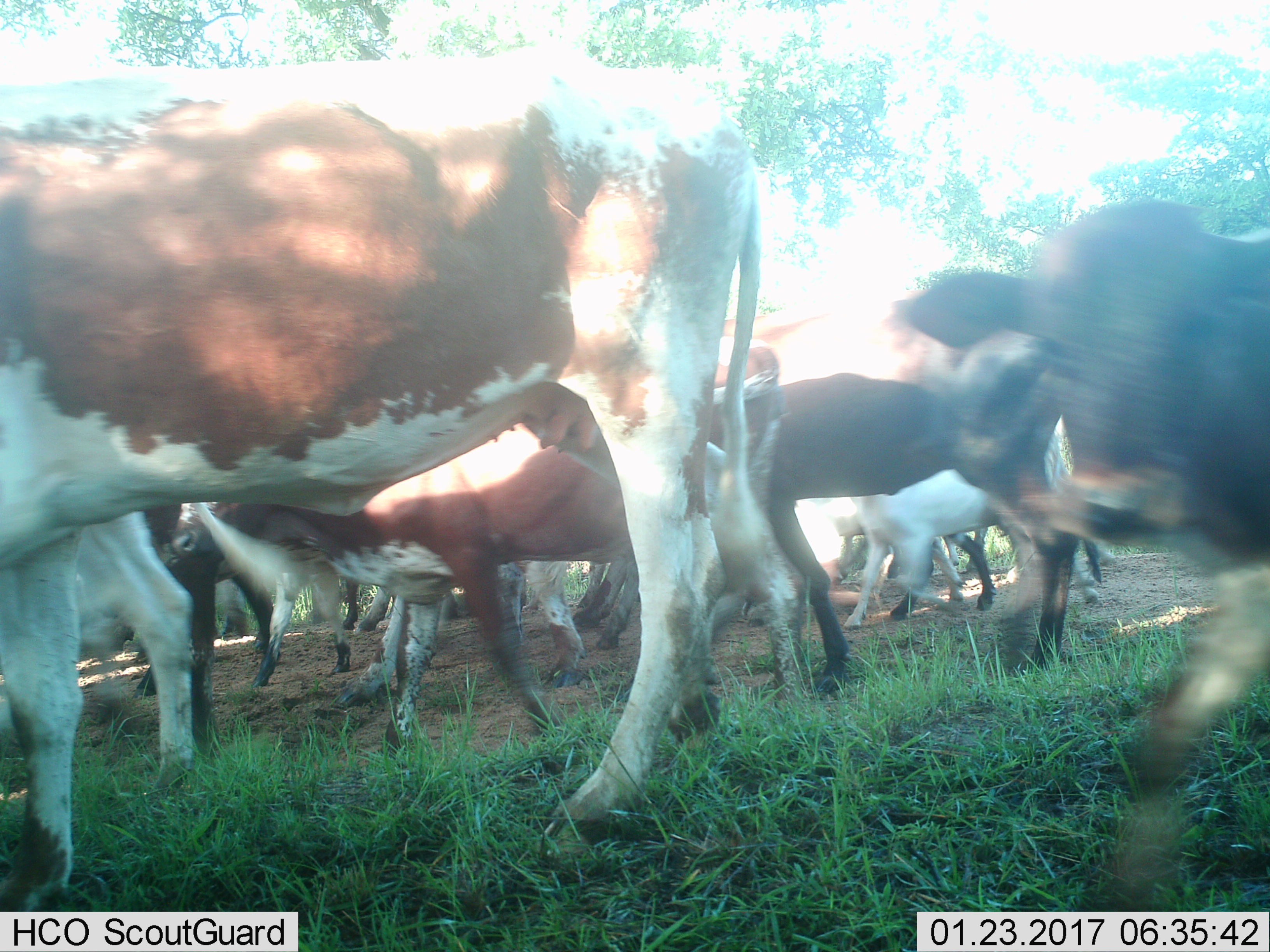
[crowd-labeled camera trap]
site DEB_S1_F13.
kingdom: Animalia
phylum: Chordata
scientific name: Vertebrata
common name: domestic animal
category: domesticanimal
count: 11-50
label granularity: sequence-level